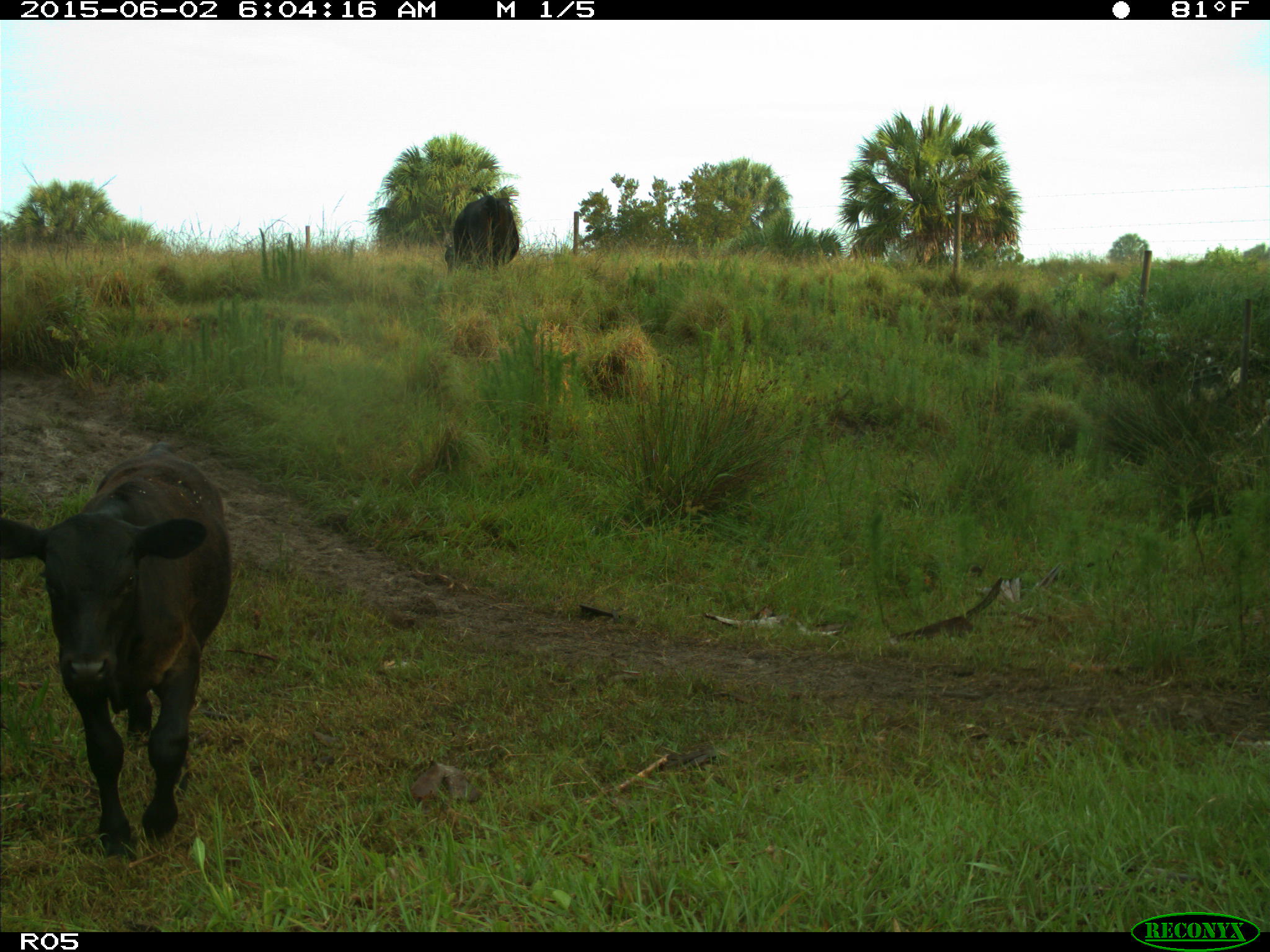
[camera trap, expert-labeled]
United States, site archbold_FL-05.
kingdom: Animalia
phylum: Chordata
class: Mammalia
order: Artiodactyla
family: Bovidae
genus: Bos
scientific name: Bos taurus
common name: domestic cow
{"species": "Bos taurus (domestic cow)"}